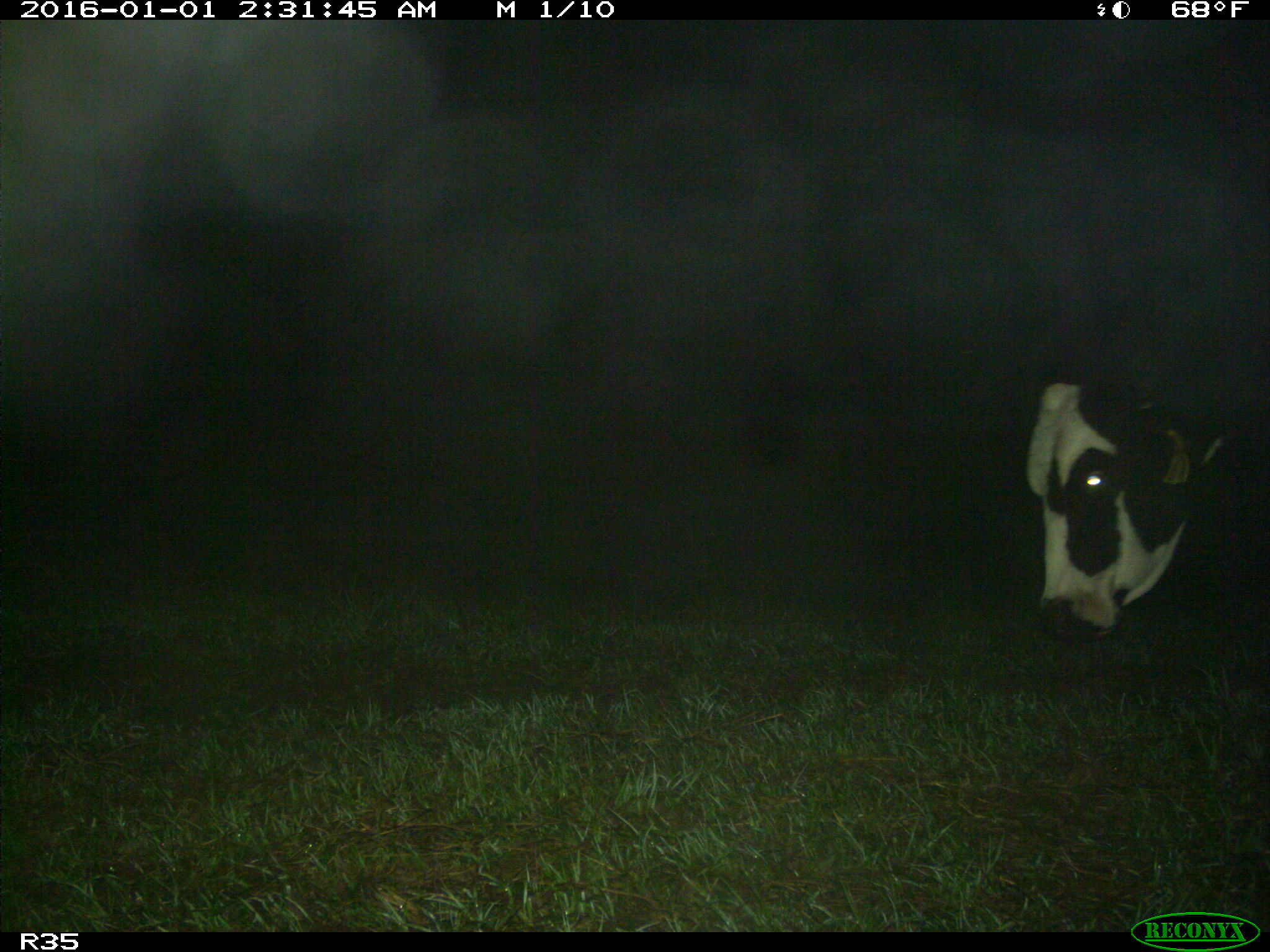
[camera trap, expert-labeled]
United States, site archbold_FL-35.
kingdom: Animalia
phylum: Chordata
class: Mammalia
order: Artiodactyla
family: Bovidae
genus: Bos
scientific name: Bos taurus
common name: domestic cow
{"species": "Bos taurus (domestic cow)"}